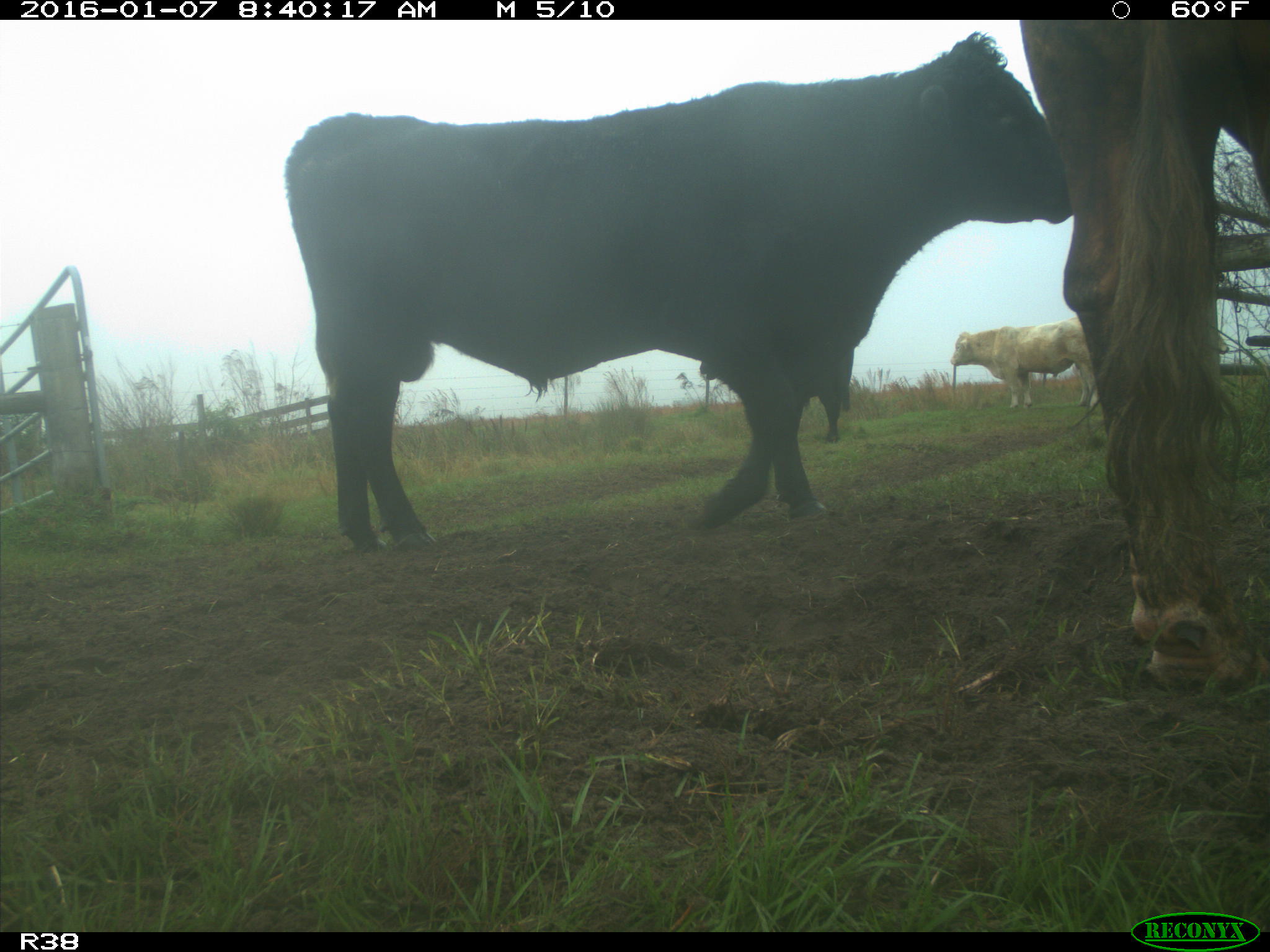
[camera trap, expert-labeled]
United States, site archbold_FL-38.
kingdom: Animalia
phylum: Chordata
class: Mammalia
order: Artiodactyla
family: Bovidae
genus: Bos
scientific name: Bos taurus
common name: domestic cow